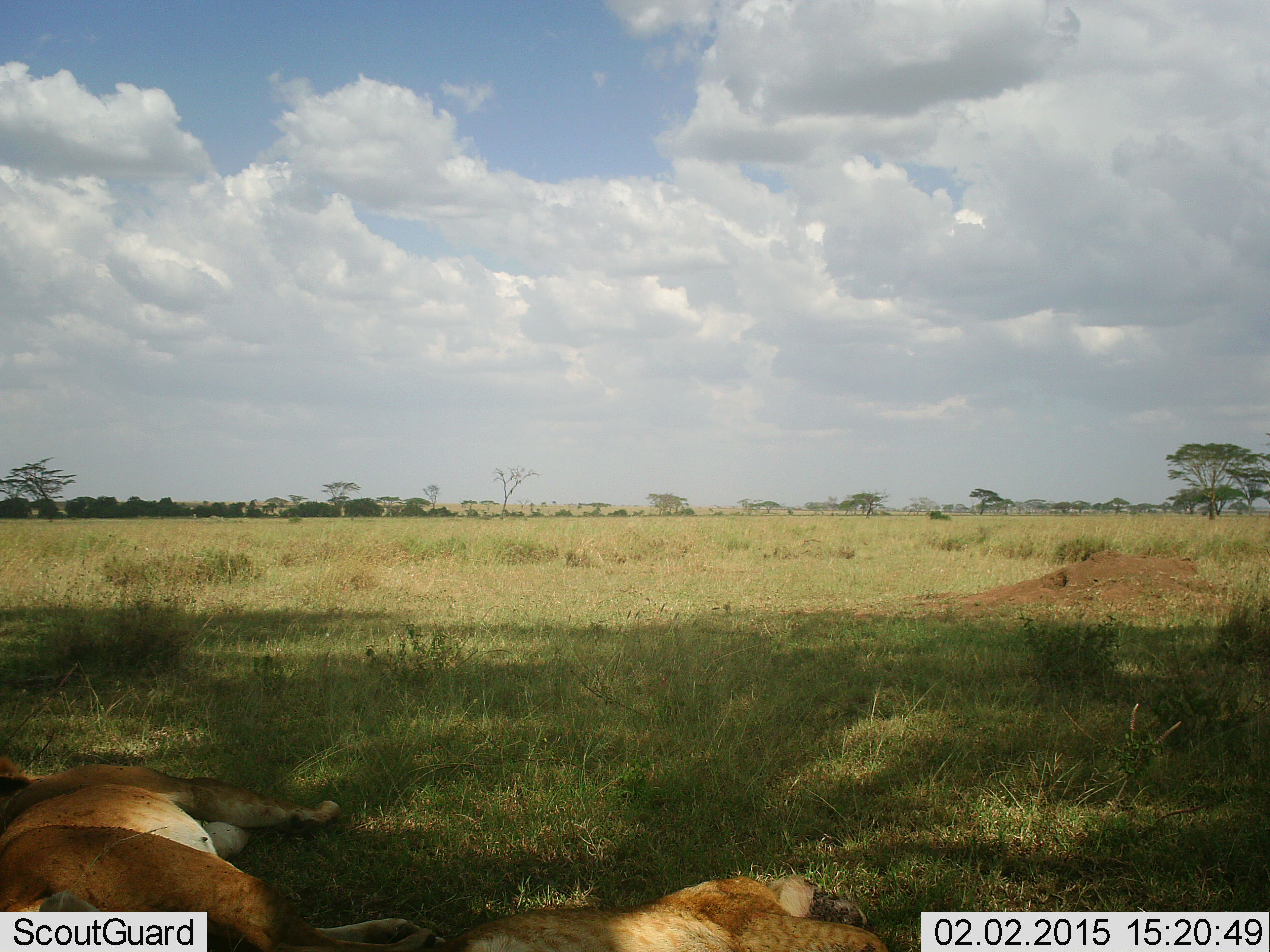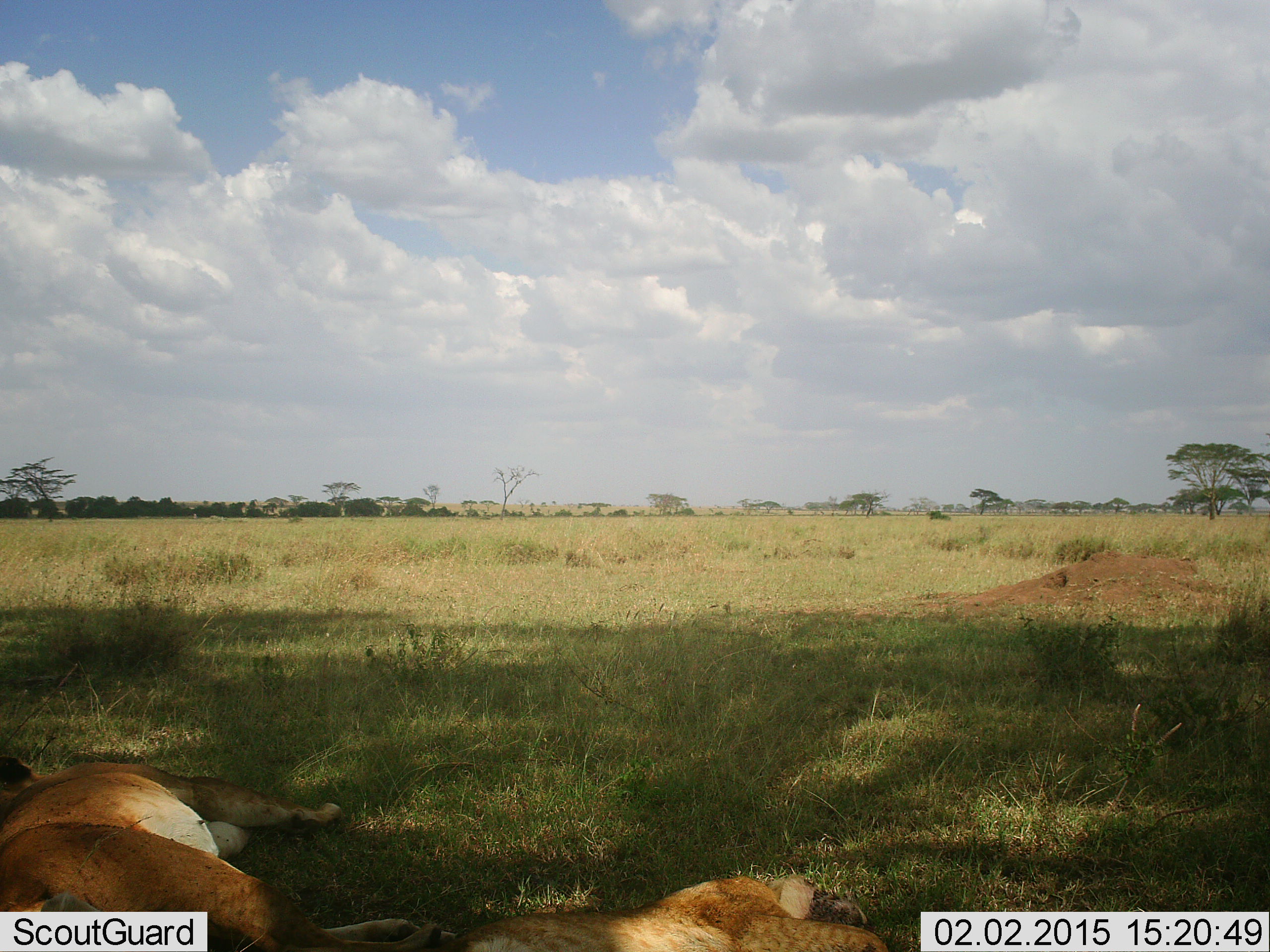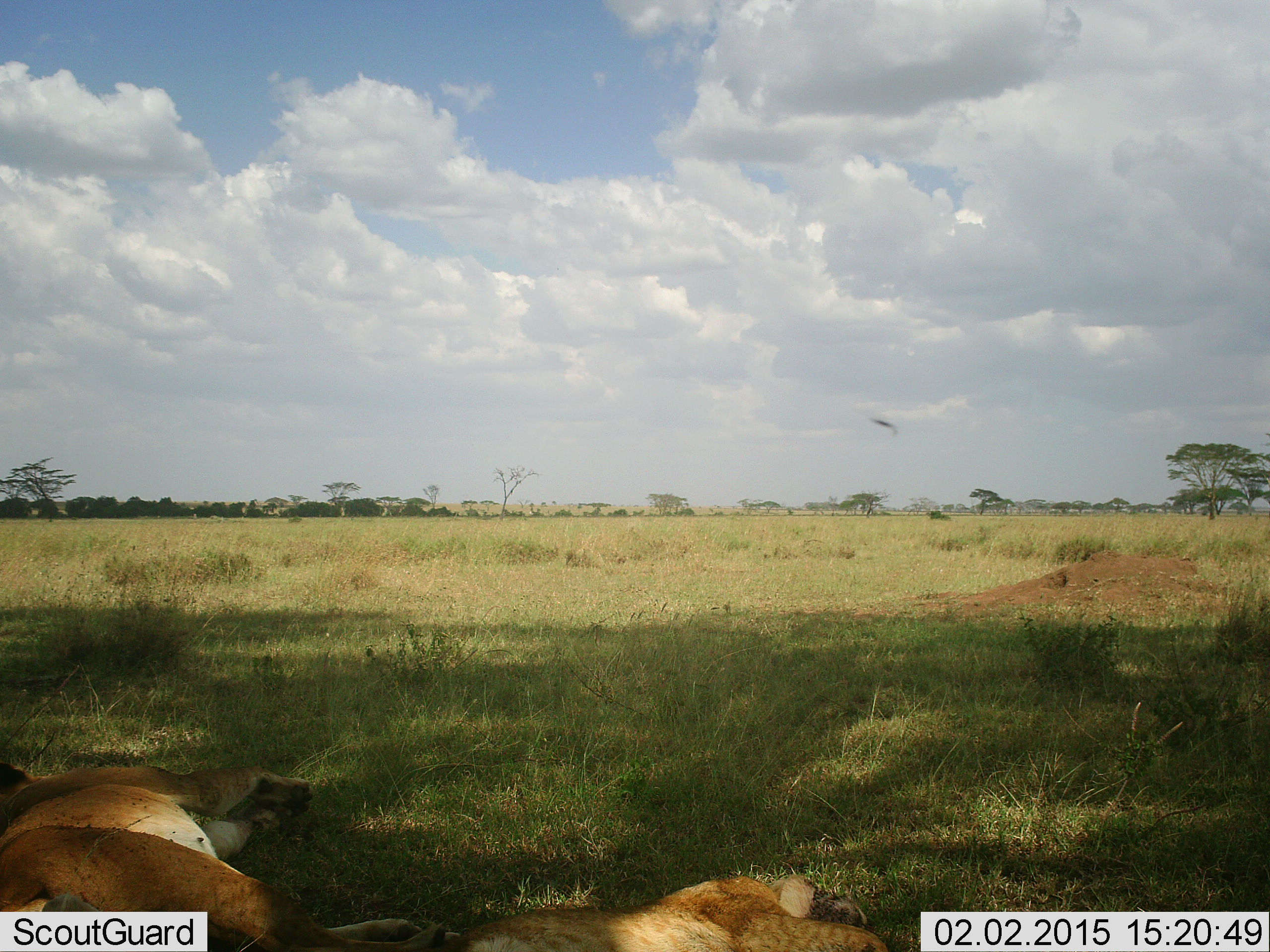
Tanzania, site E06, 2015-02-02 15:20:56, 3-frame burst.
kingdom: Animalia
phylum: Chordata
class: Mammalia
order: Carnivora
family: Felidae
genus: Panthera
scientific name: Panthera leo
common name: lion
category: lionfemale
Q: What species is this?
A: Lionfemale (lion) (Panthera leo).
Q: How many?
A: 2.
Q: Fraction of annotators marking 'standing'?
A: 0%.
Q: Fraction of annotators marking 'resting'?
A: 100%.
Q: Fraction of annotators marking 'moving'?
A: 0%.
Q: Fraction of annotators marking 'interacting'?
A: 0%.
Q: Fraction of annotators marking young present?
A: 0%.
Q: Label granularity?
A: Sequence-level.